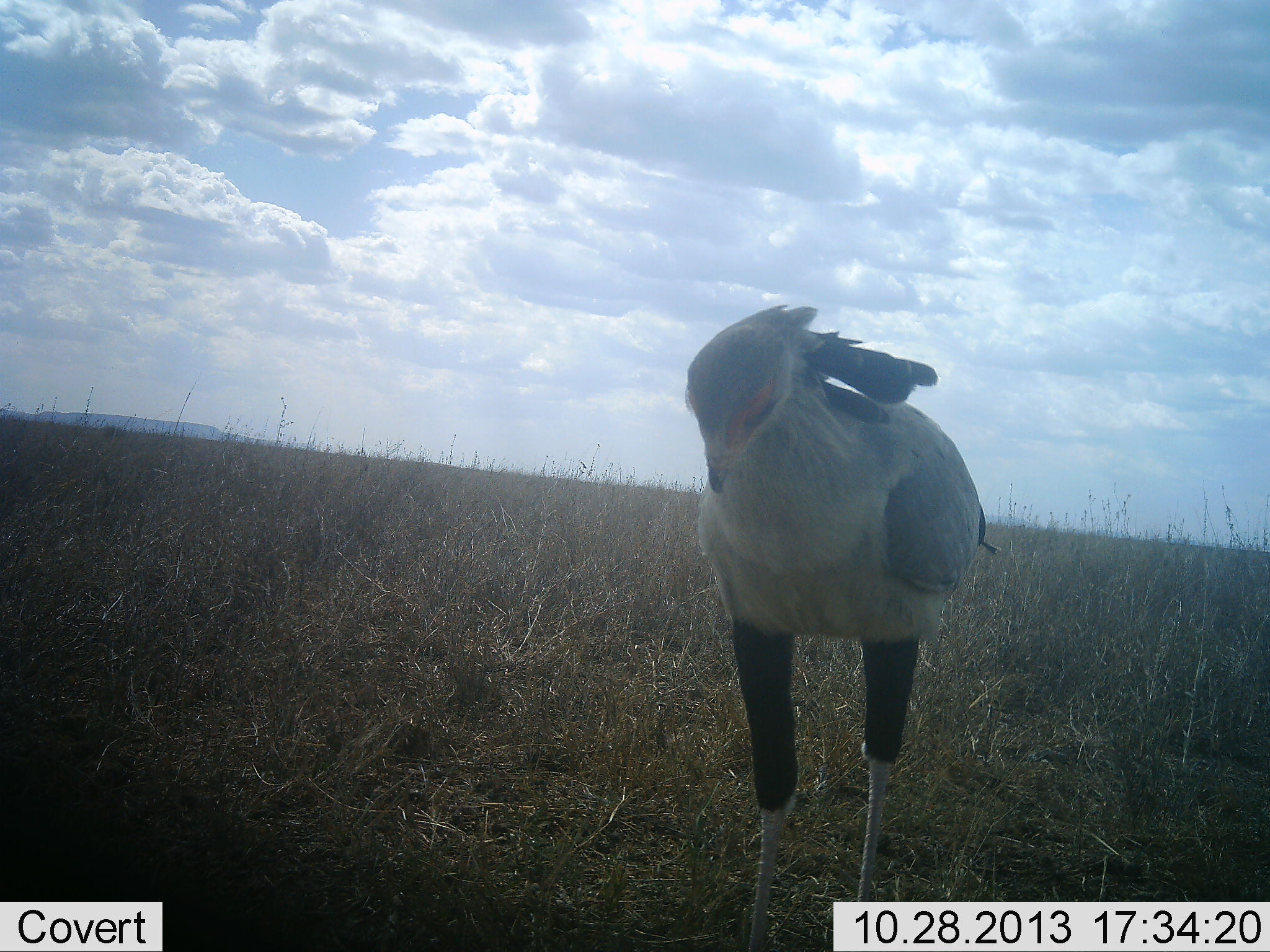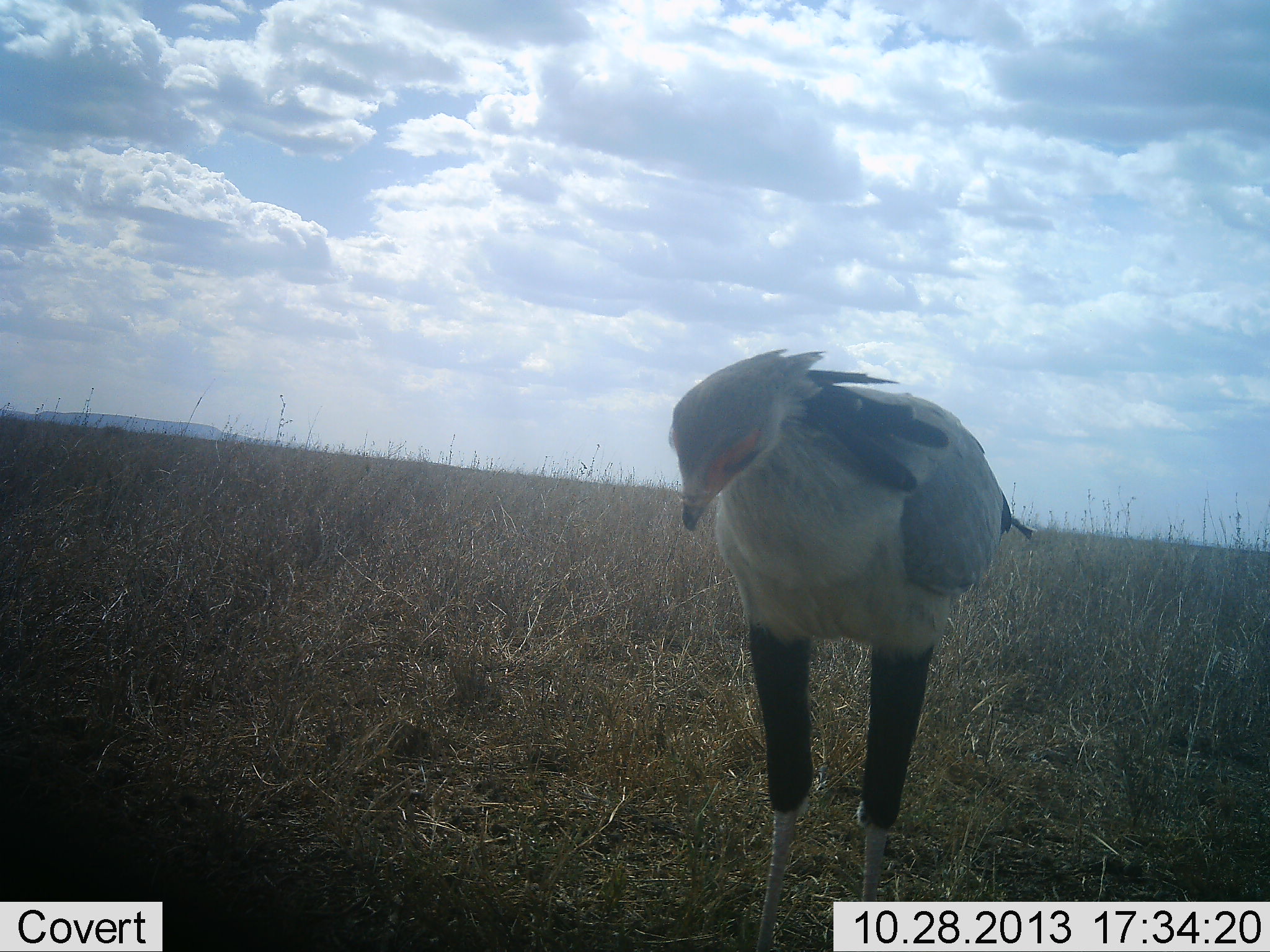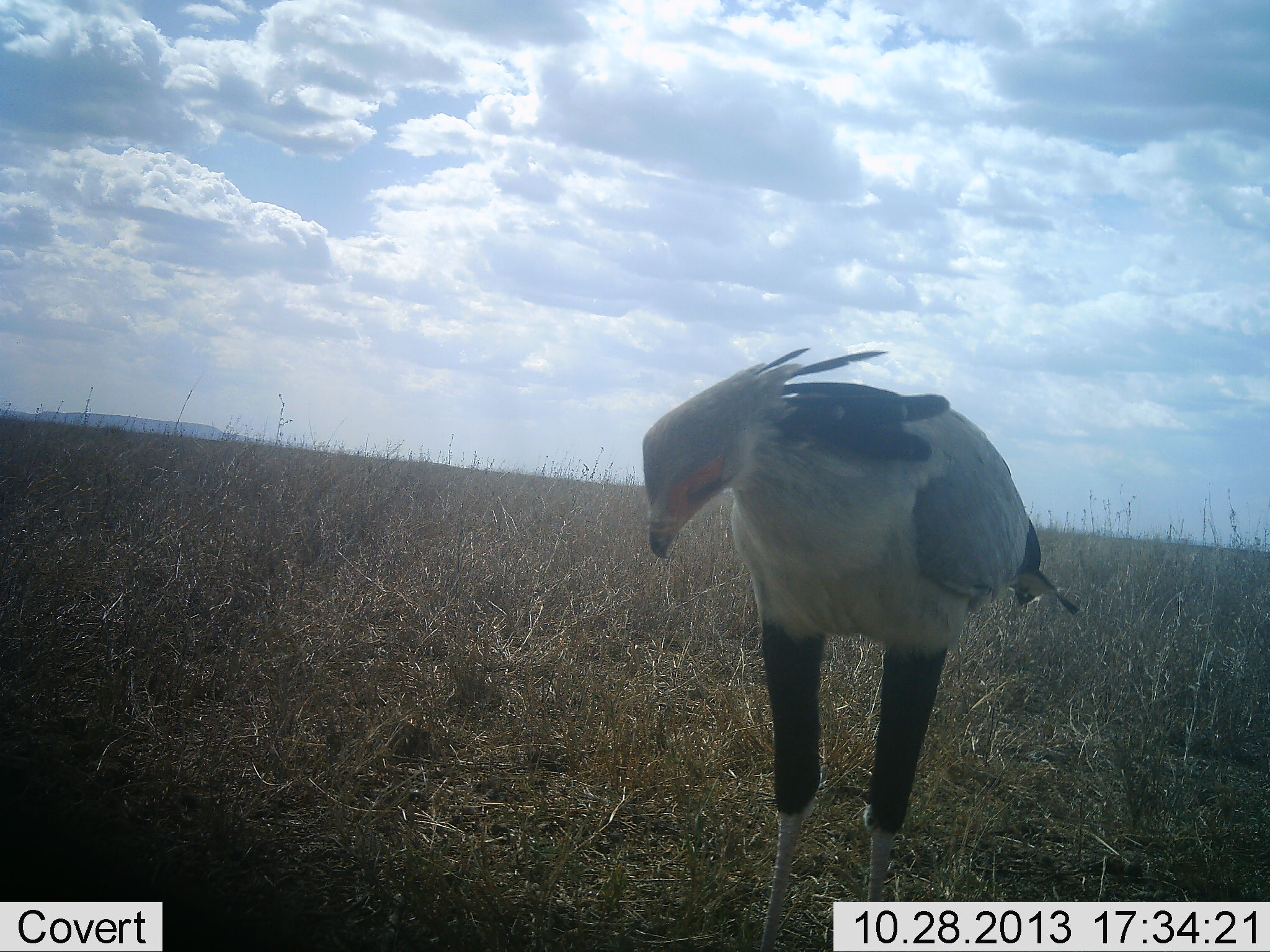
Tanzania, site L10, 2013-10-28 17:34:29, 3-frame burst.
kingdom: Animalia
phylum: Chordata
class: Aves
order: Accipitriformes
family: Sagittariidae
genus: Sagittarius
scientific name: Sagittarius serpentarius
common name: secretary bird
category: secretarybird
Secretarybird (secretary bird) (Sagittarius serpentarius), count 1. Behavior (volunteer vote fractions): standing 90%, resting 0%, moving 10%, interacting 0%. Young present (vote fraction): 0%. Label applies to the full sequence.